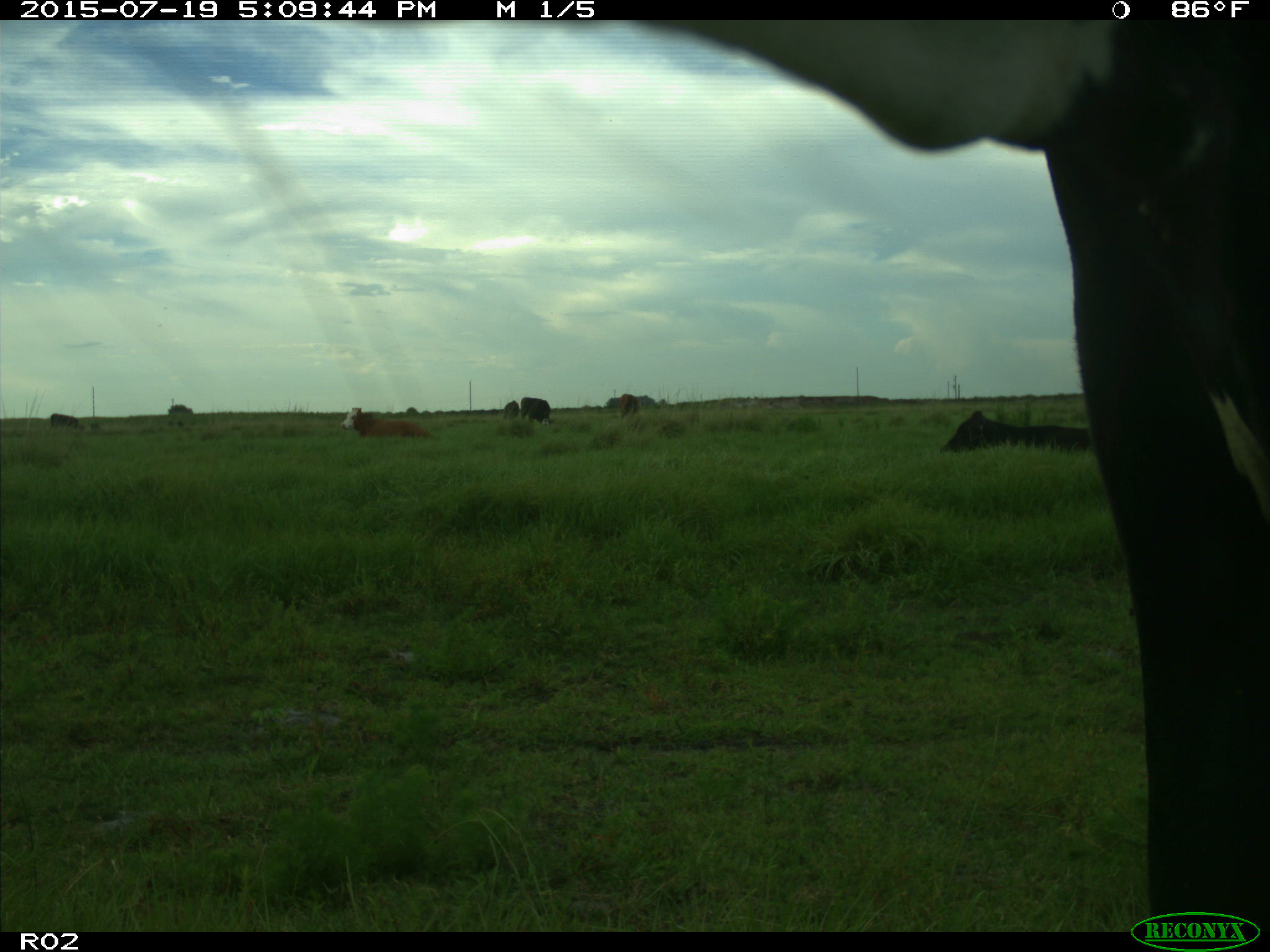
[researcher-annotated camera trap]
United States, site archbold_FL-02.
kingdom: Animalia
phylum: Chordata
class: Mammalia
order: Artiodactyla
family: Bovidae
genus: Bos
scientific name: Bos taurus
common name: domestic cow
Bos taurus (domestic cow).